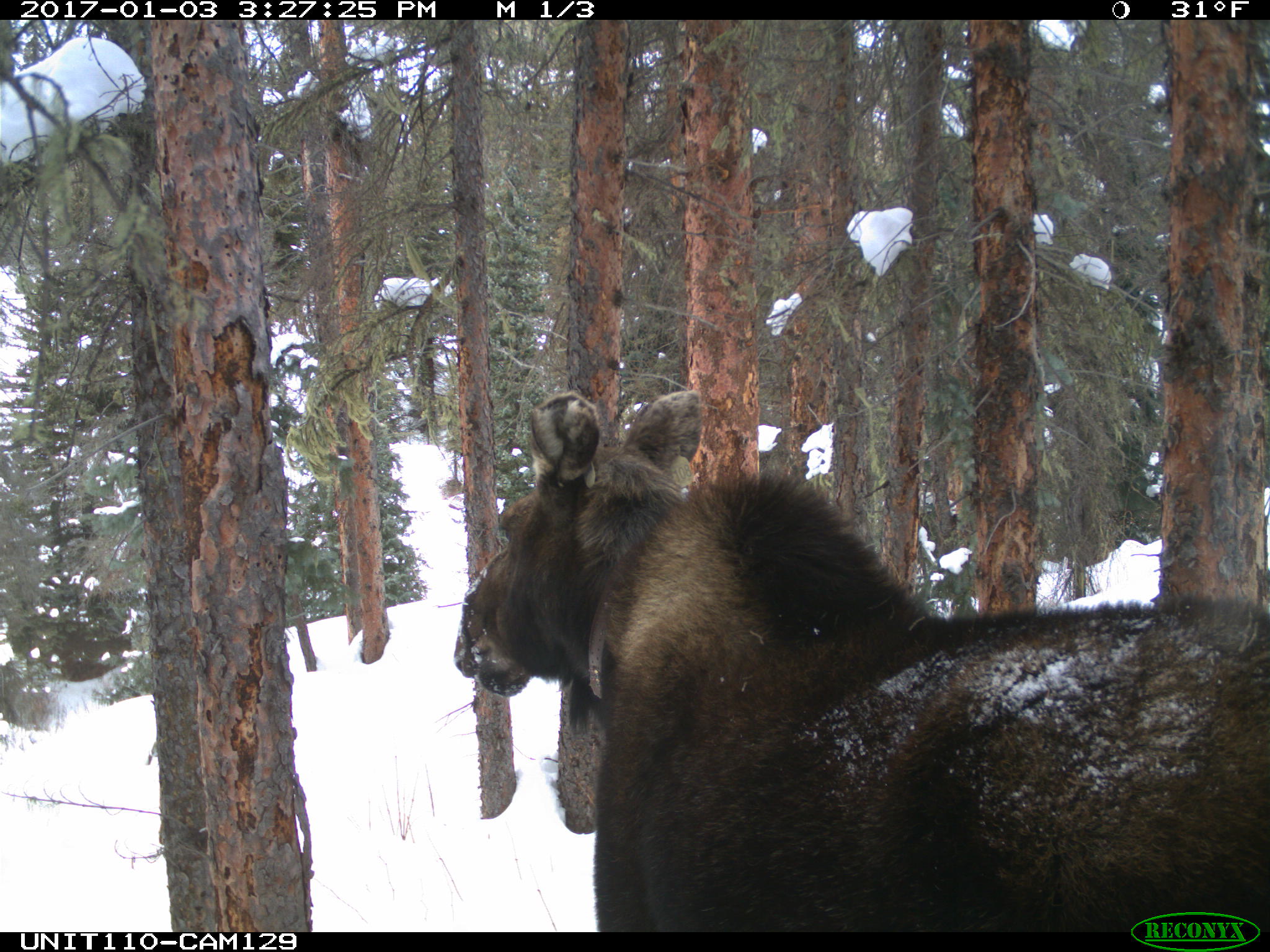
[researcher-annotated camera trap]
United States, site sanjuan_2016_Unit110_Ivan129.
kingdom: Animalia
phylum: Chordata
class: Mammalia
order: Artiodactyla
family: Cervidae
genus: Alces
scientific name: Alces alces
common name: moose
Alces alces (moose).